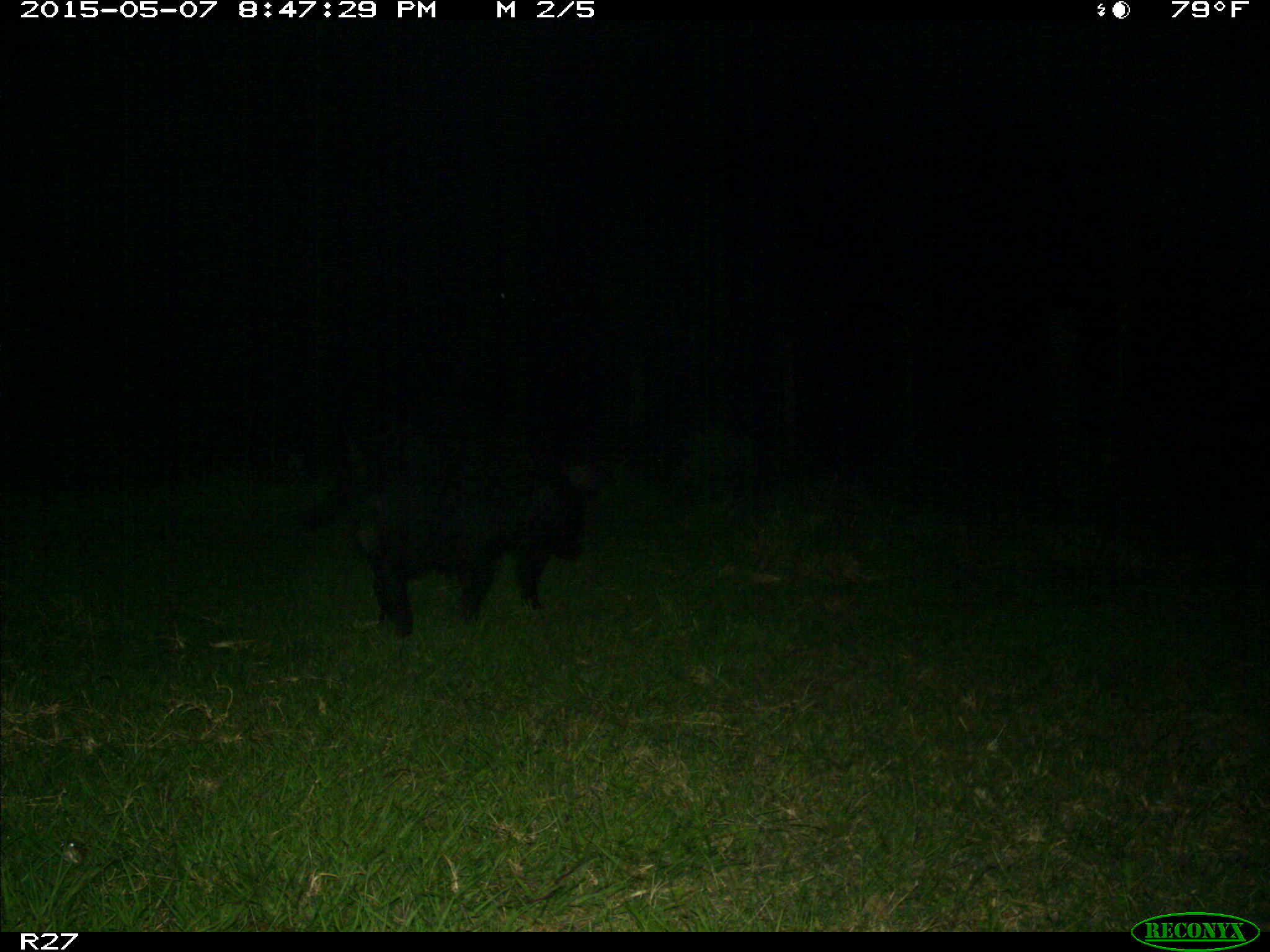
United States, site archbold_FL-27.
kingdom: Animalia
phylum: Chordata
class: Mammalia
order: Artiodactyla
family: Suidae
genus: Sus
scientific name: Sus scrofa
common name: wild boar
Sus scrofa (wild boar).